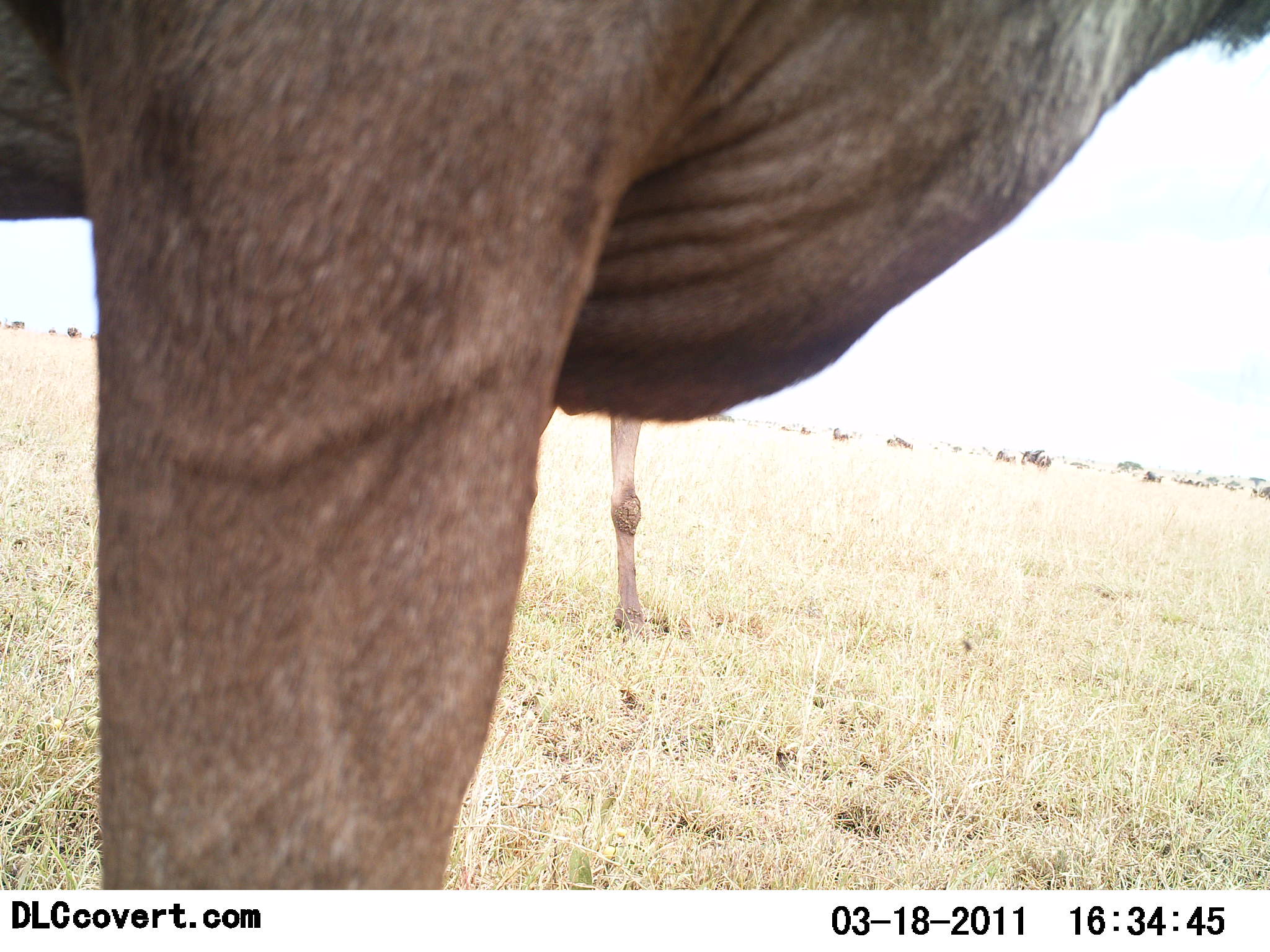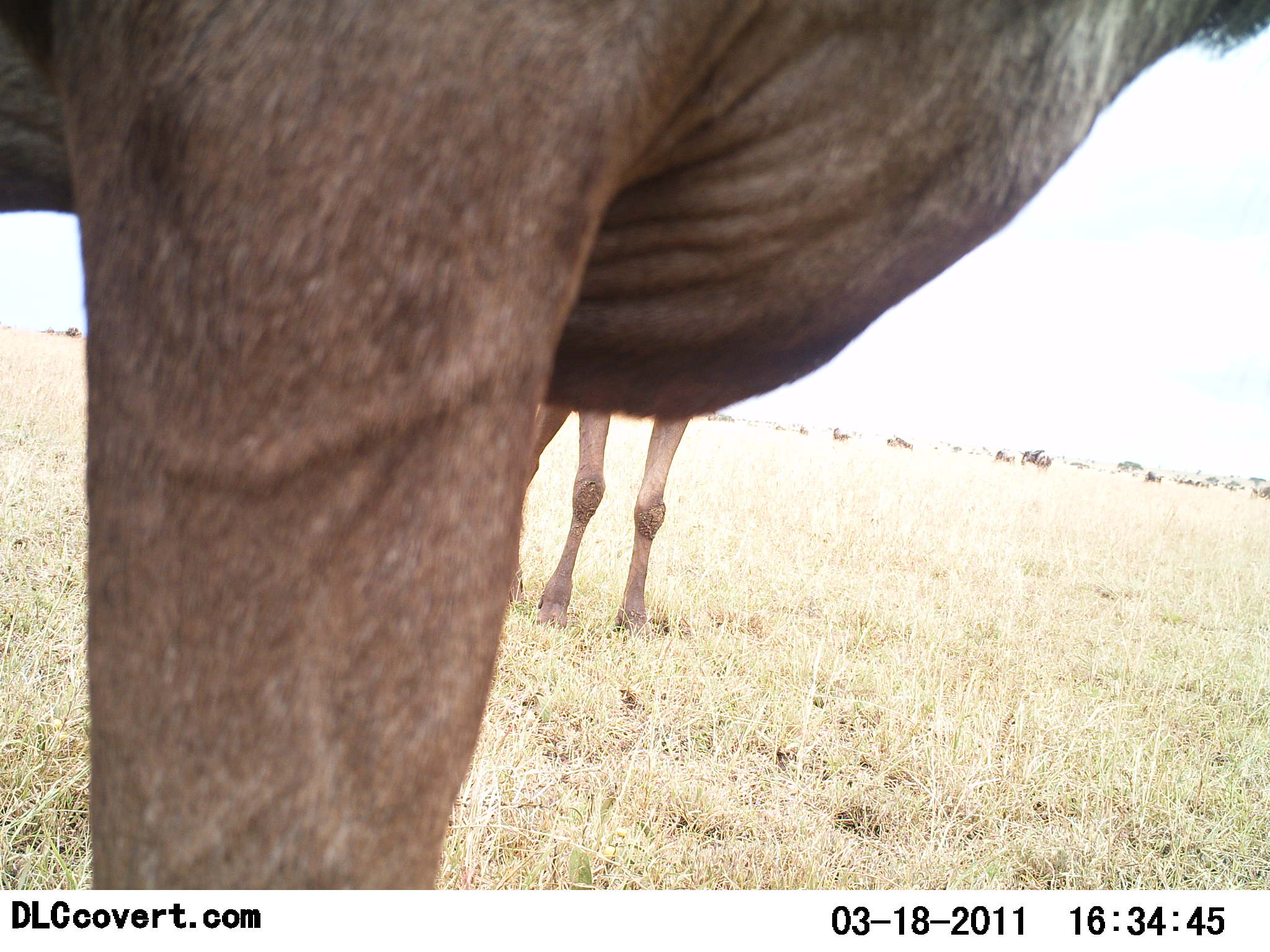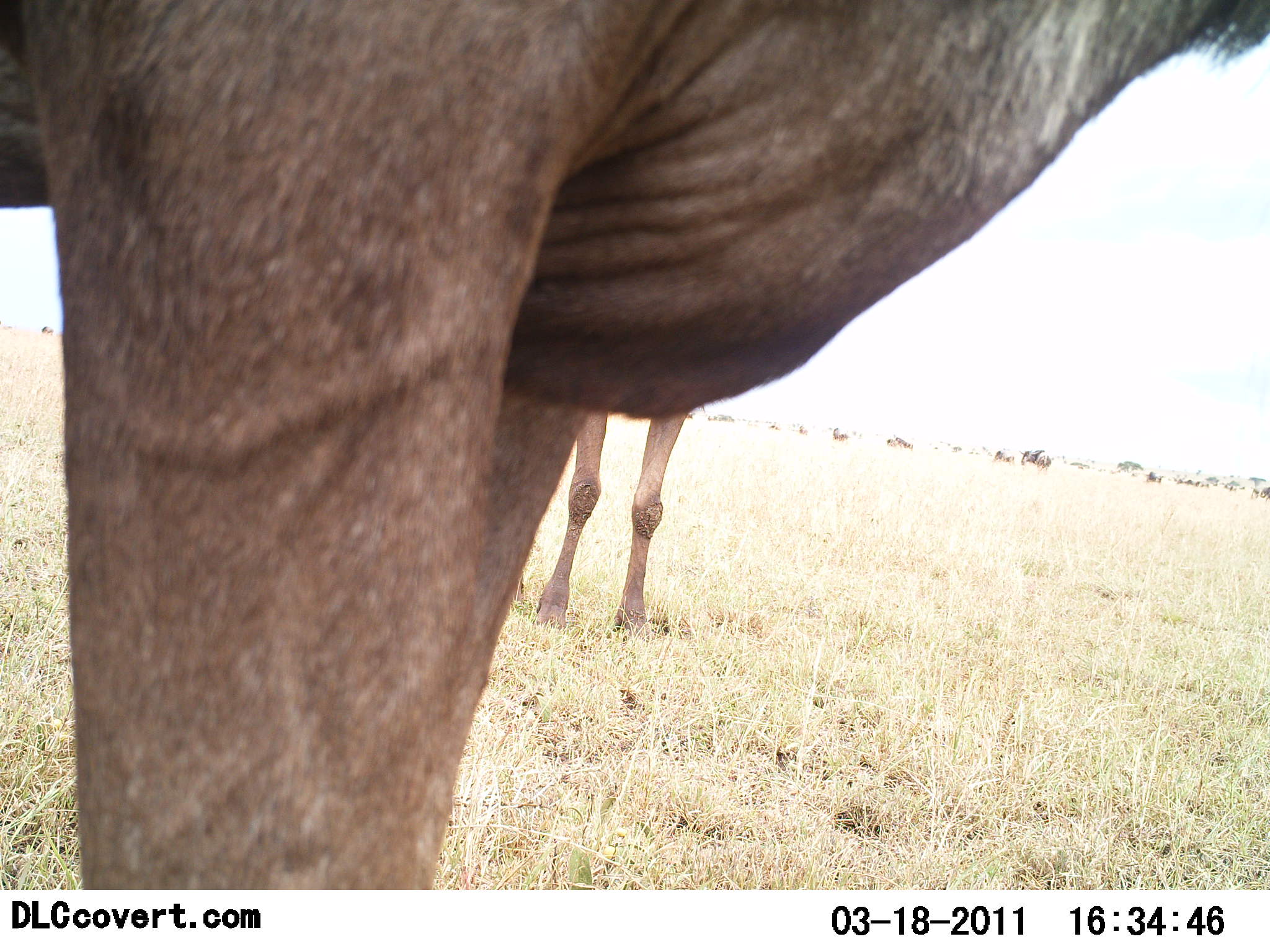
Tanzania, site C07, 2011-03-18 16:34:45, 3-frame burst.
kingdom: Animalia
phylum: Chordata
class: Mammalia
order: Artiodactyla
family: Bovidae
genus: Connochaetes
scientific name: Connochaetes taurinus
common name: blue wildebeest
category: wildebeest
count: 2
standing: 100%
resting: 0%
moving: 0%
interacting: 0%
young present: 0%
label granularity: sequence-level